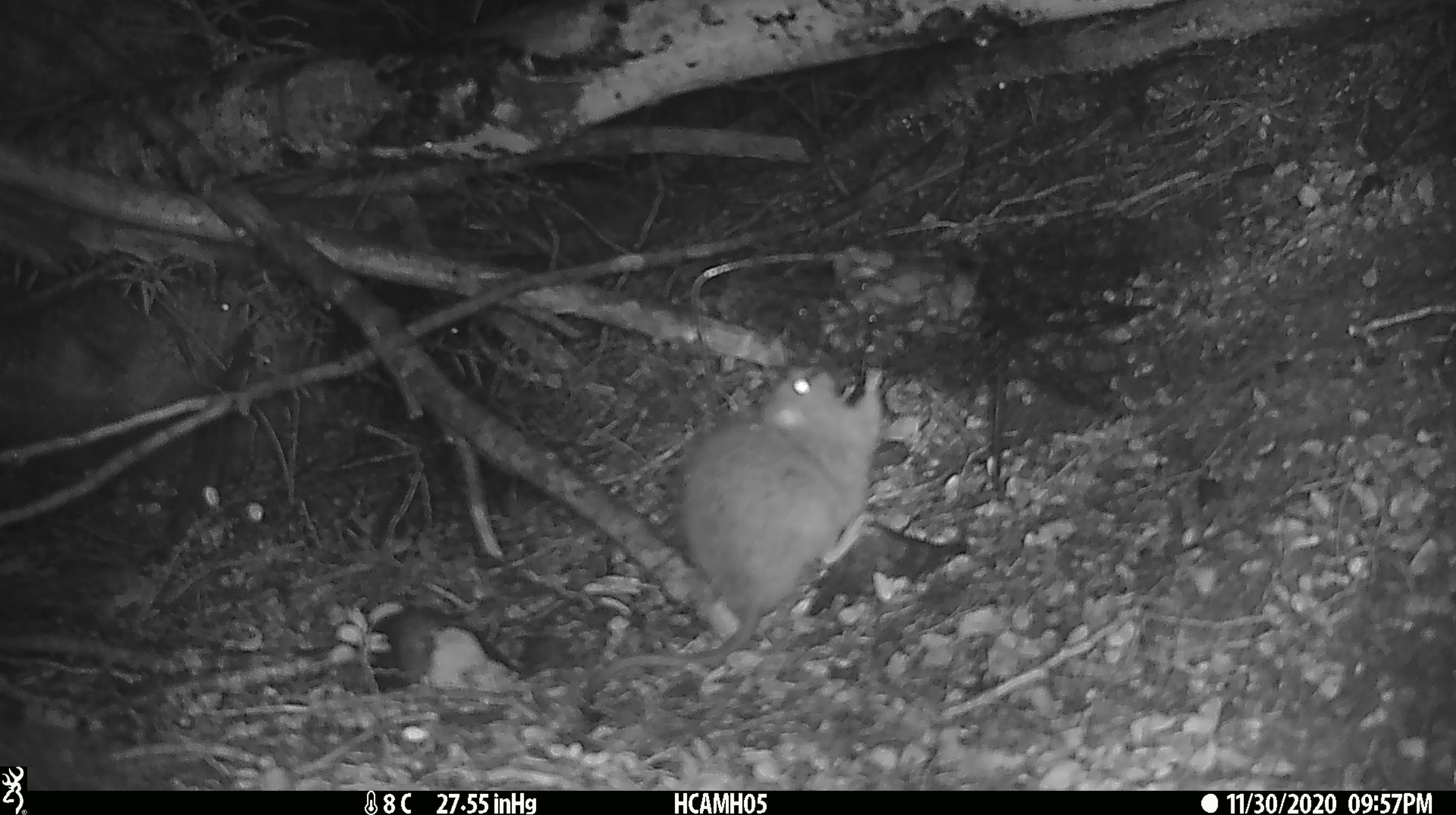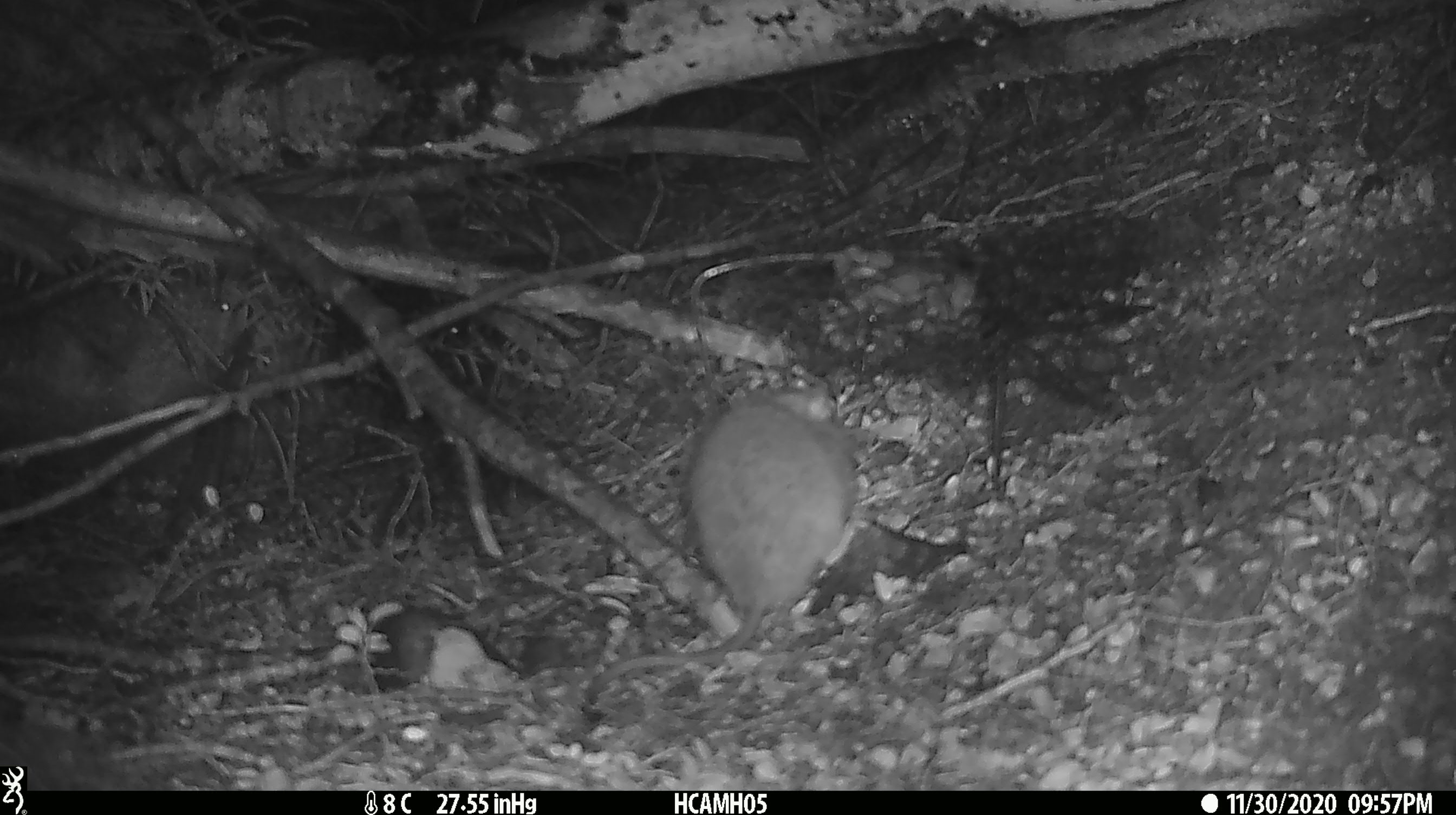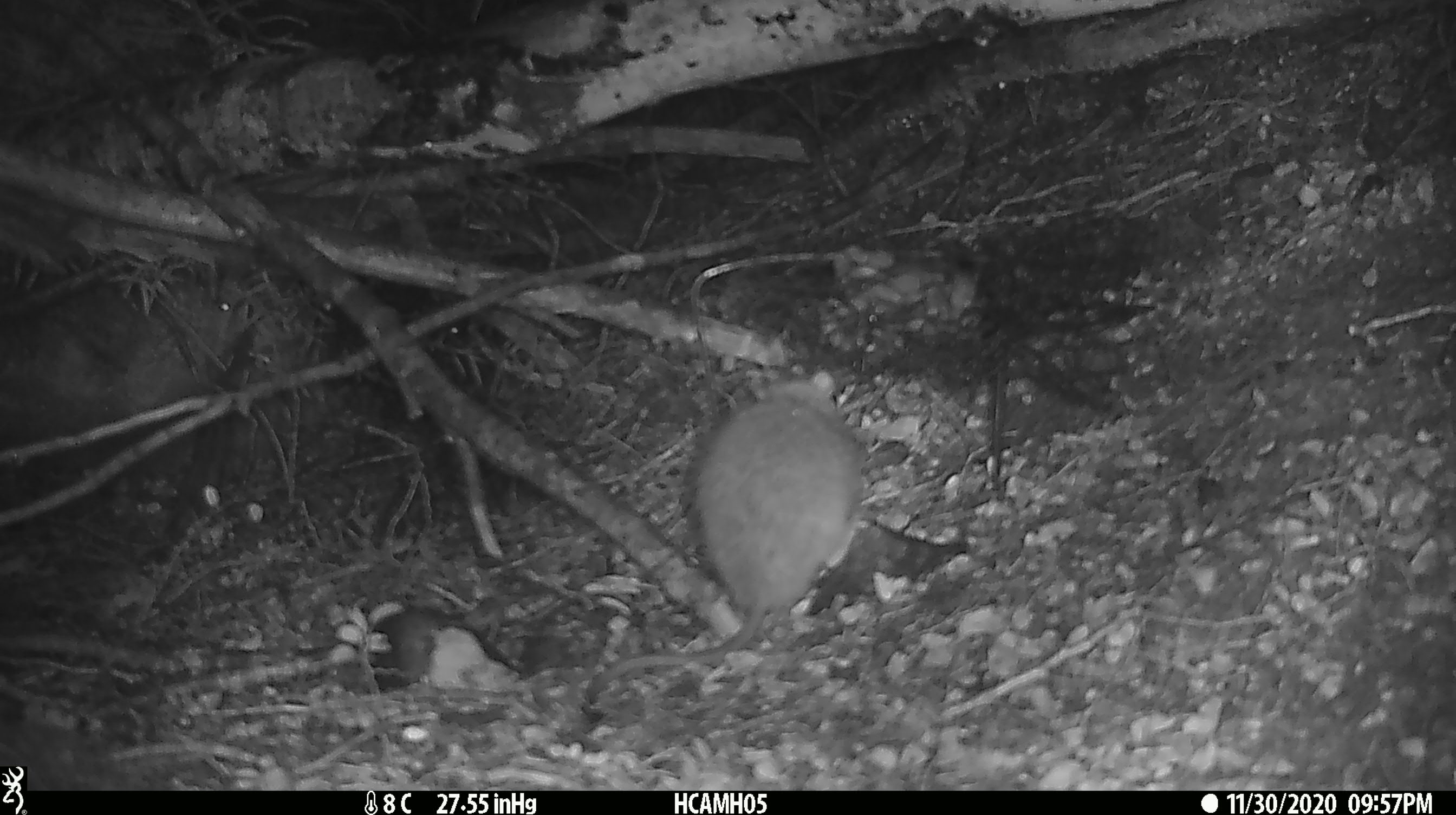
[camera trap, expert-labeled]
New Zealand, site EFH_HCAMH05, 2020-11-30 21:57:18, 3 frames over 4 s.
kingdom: Animalia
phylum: Chordata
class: Mammalia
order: Rodentia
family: Muridae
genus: Rattus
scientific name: Rattus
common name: rat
Rat (Rattus).